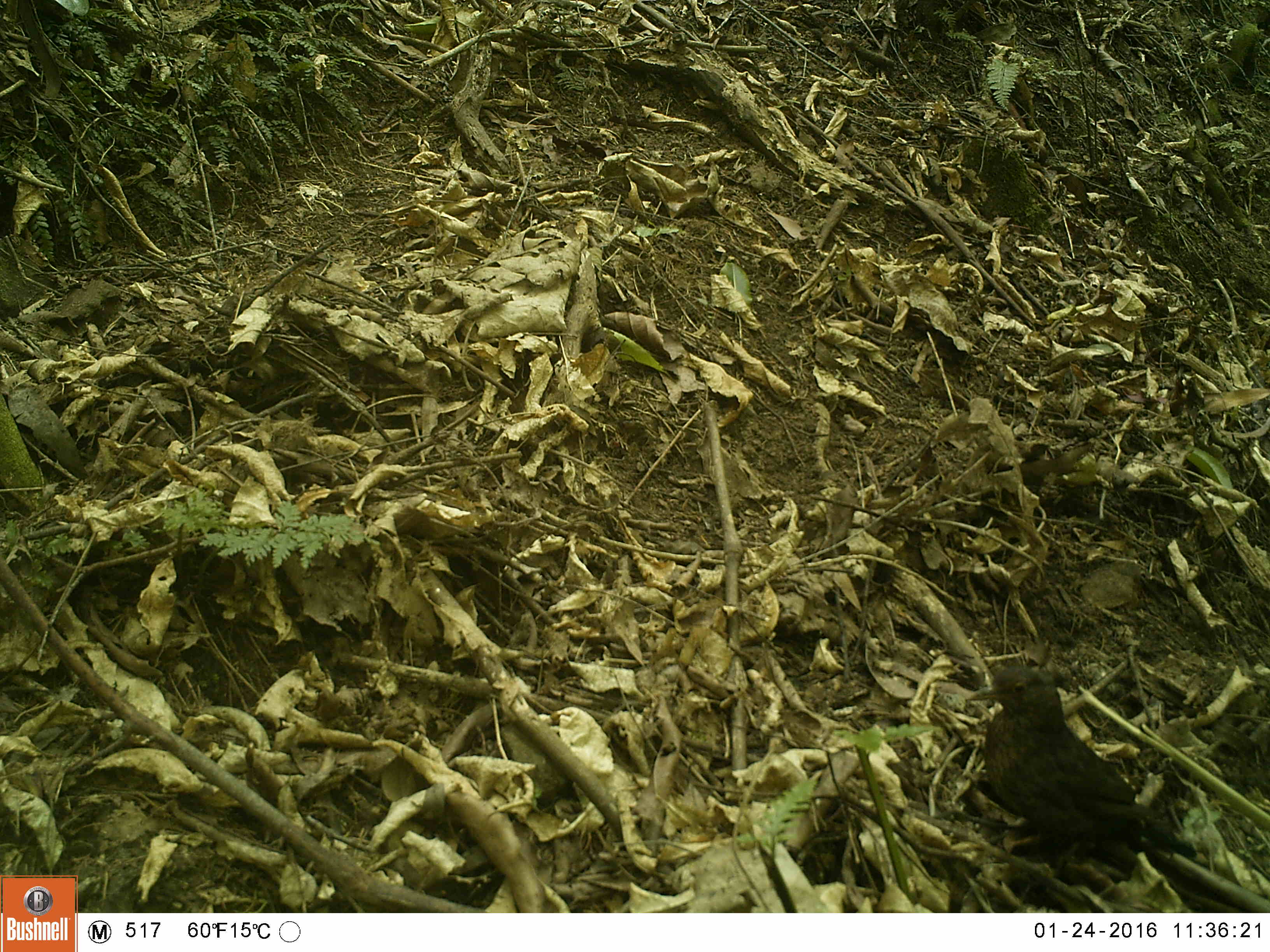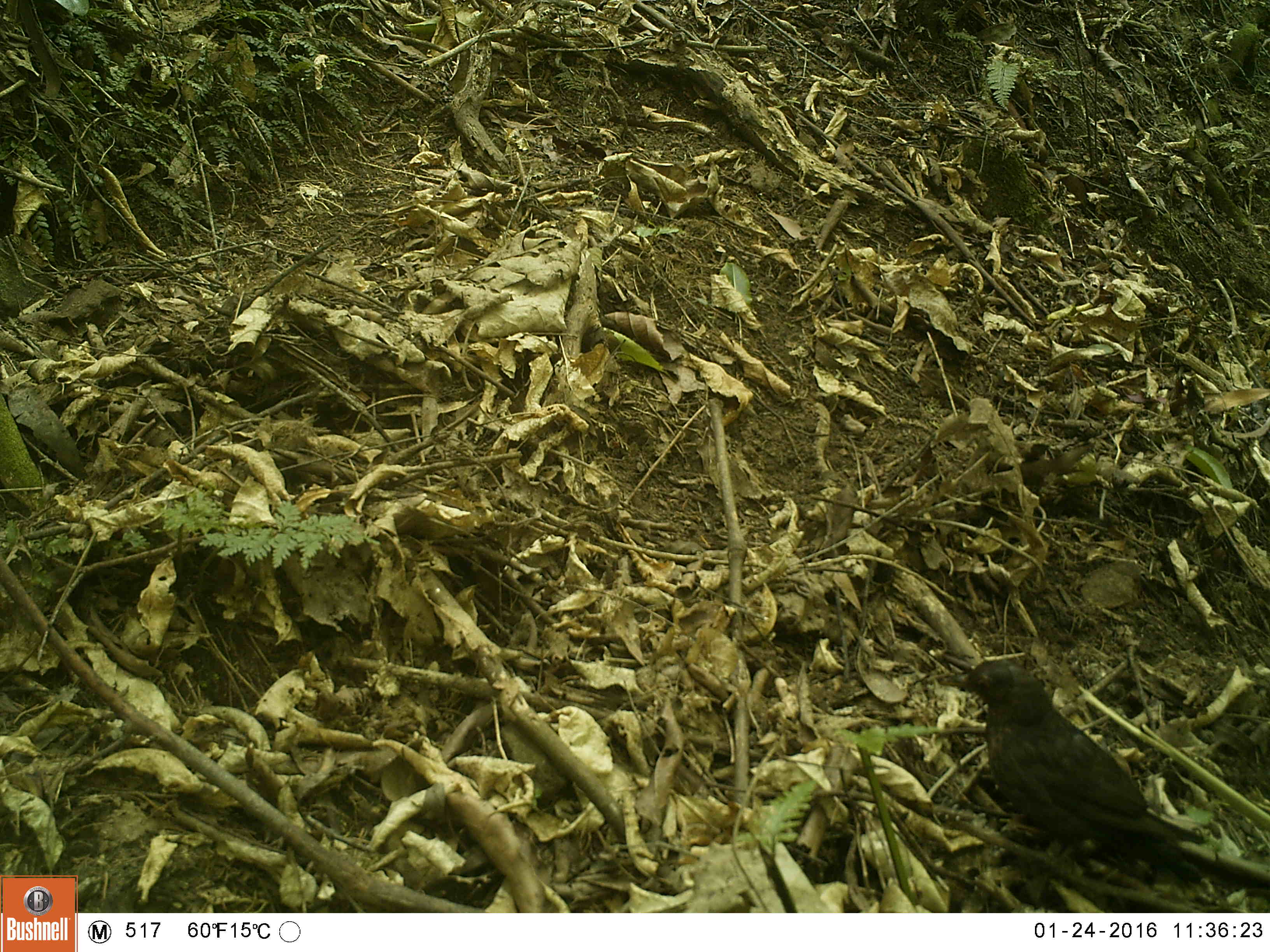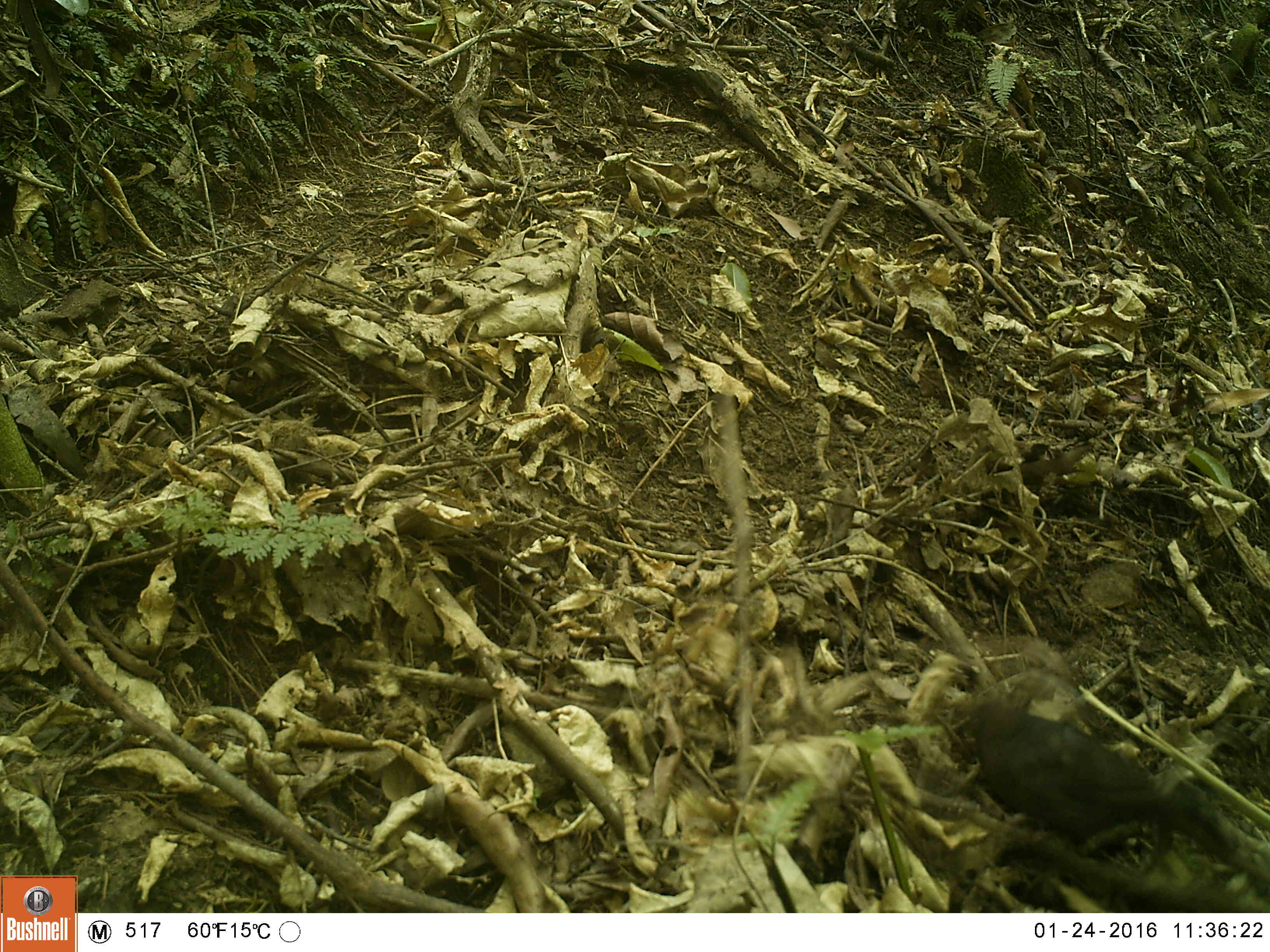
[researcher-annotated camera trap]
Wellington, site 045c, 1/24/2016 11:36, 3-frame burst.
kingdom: Animalia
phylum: Chordata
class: Aves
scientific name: Aves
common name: bird